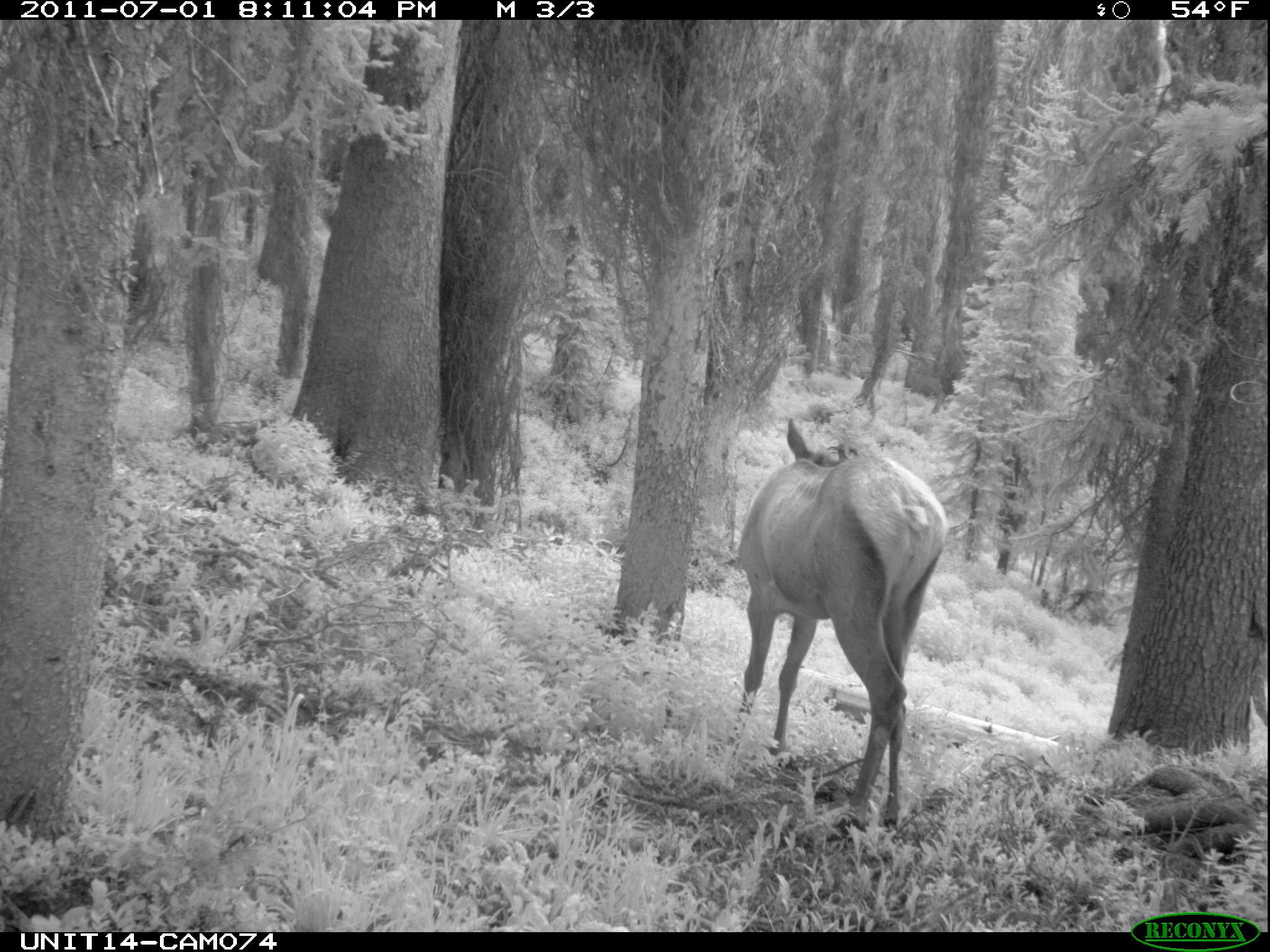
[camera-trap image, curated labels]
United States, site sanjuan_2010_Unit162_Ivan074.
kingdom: Animalia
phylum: Chordata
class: Mammalia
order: Artiodactyla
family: Cervidae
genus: Cervus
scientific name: Cervus elaphus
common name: red deer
Cervus elaphus (red deer).